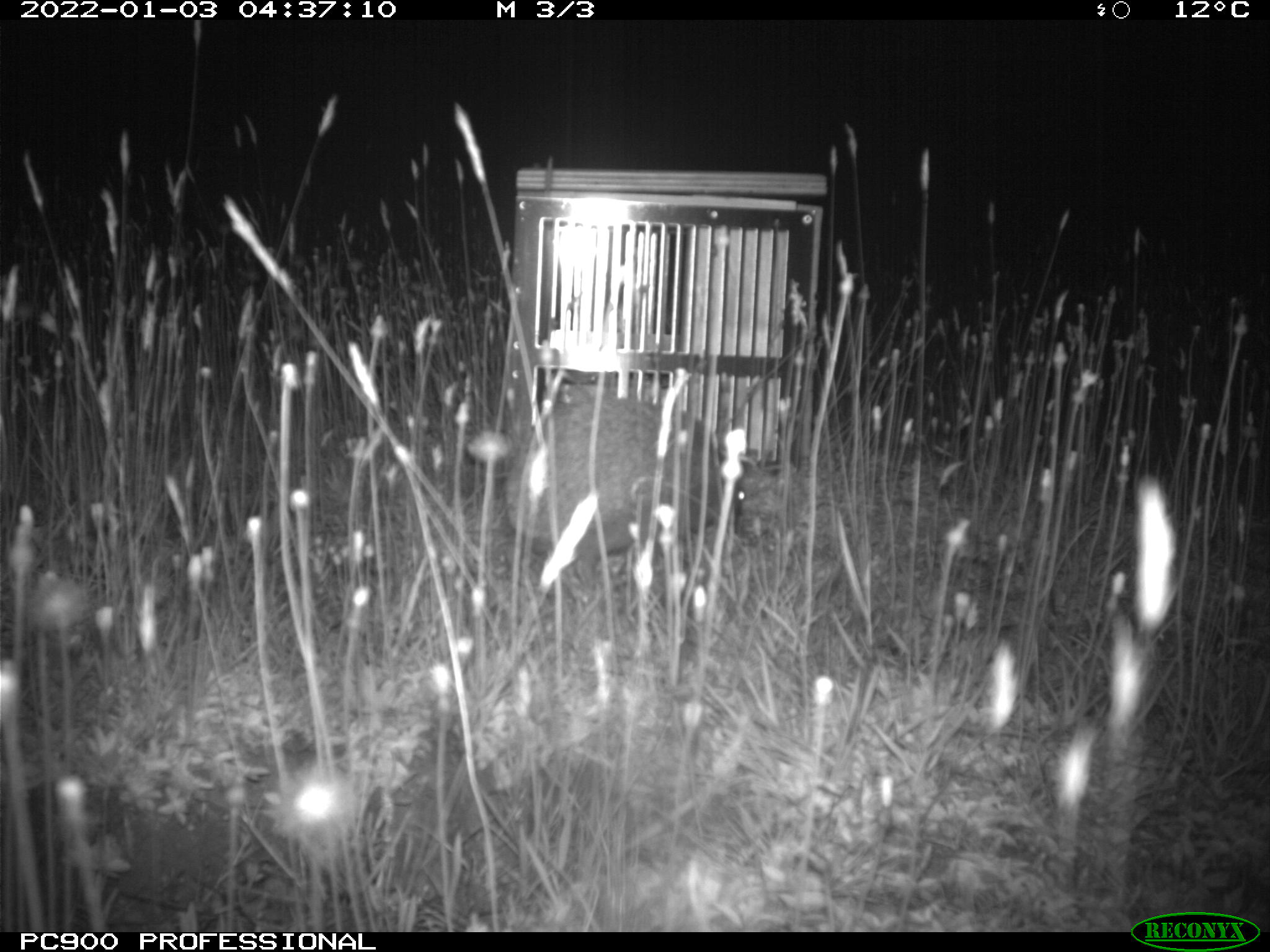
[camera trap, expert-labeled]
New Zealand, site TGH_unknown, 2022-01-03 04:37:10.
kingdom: Animalia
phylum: Chordata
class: Mammalia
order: Eulipotyphla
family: Erinaceidae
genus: Erinaceus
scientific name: Erinaceus europaeus europaeus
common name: european hedgehog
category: hedgehog